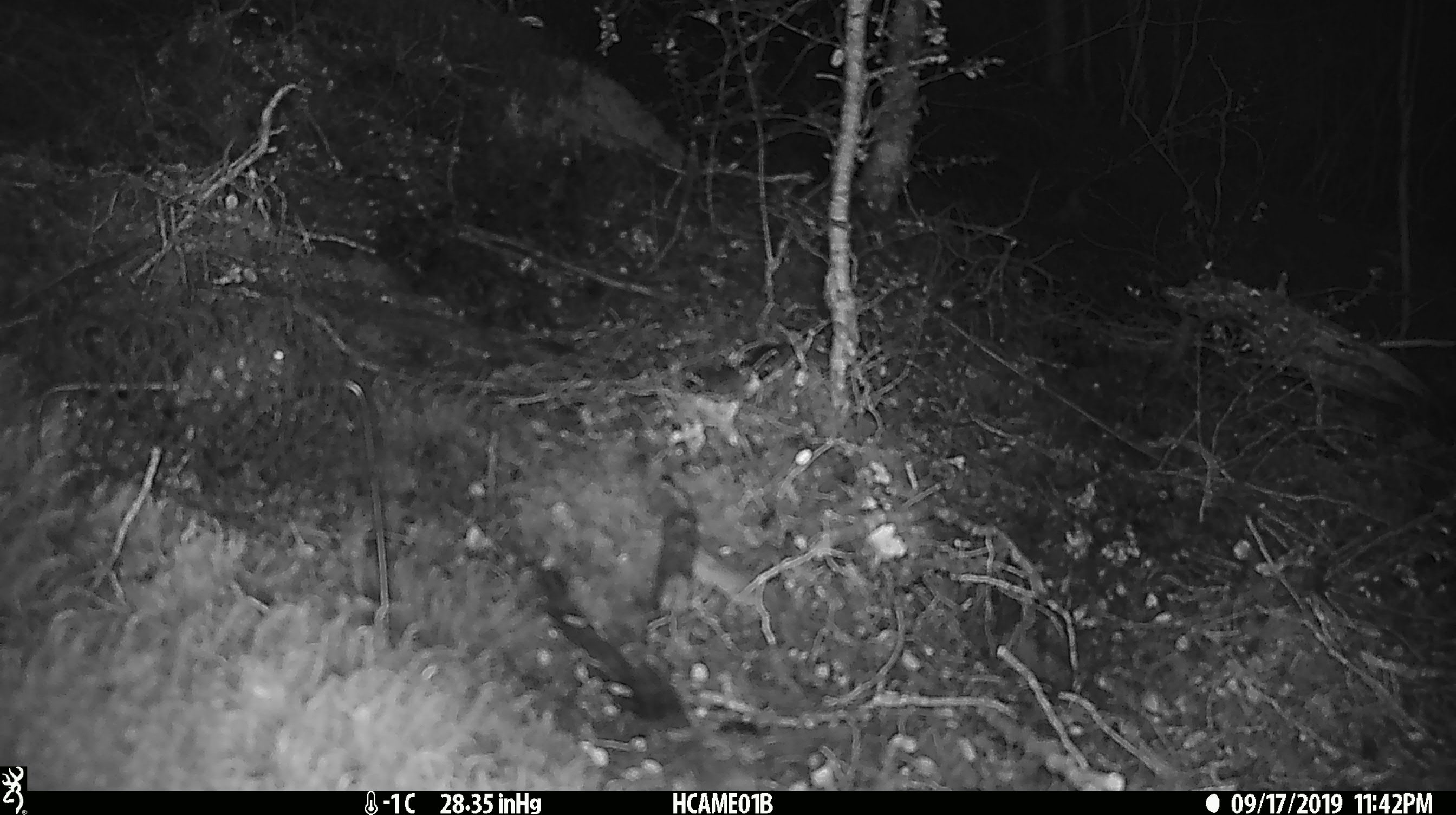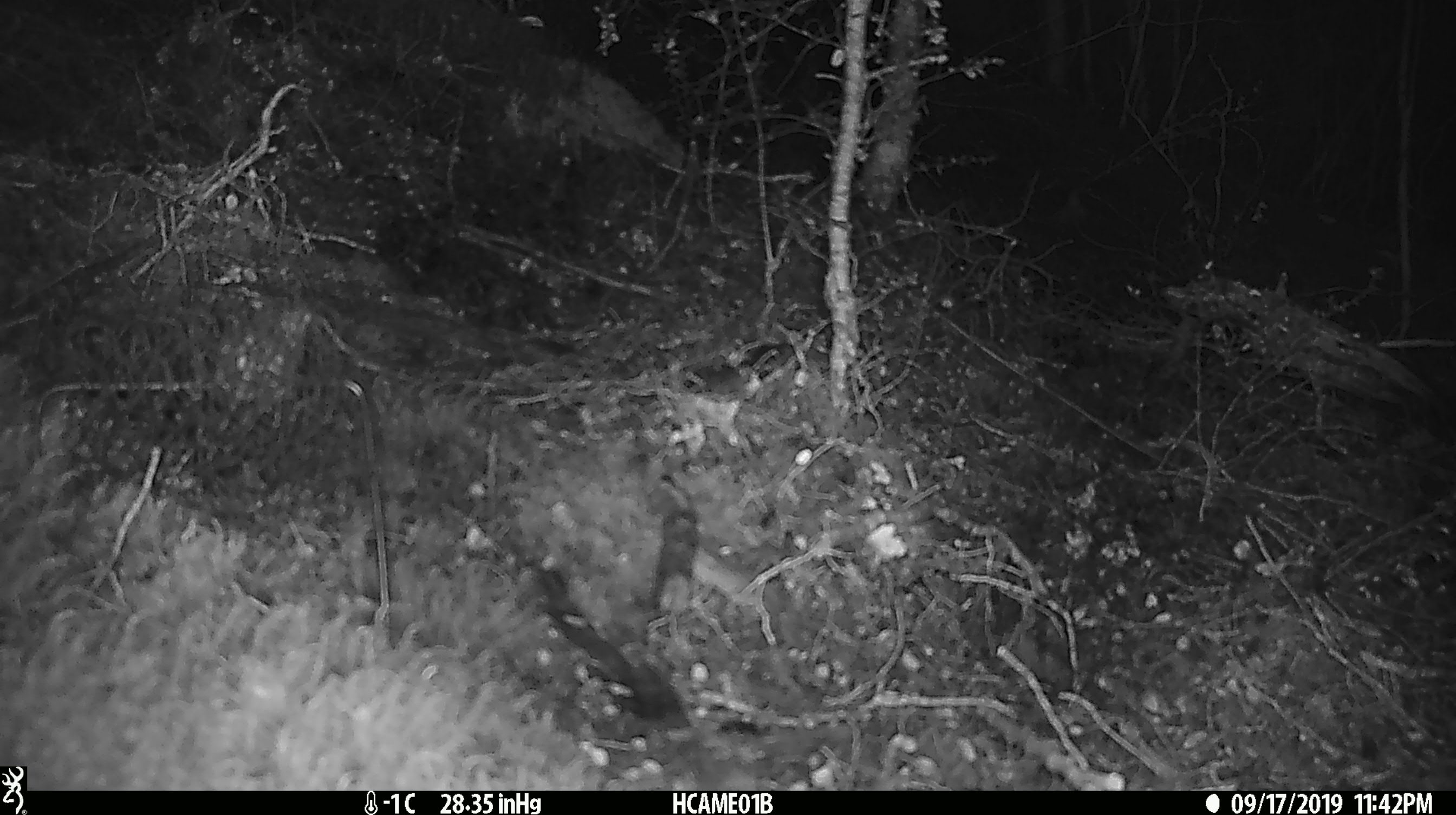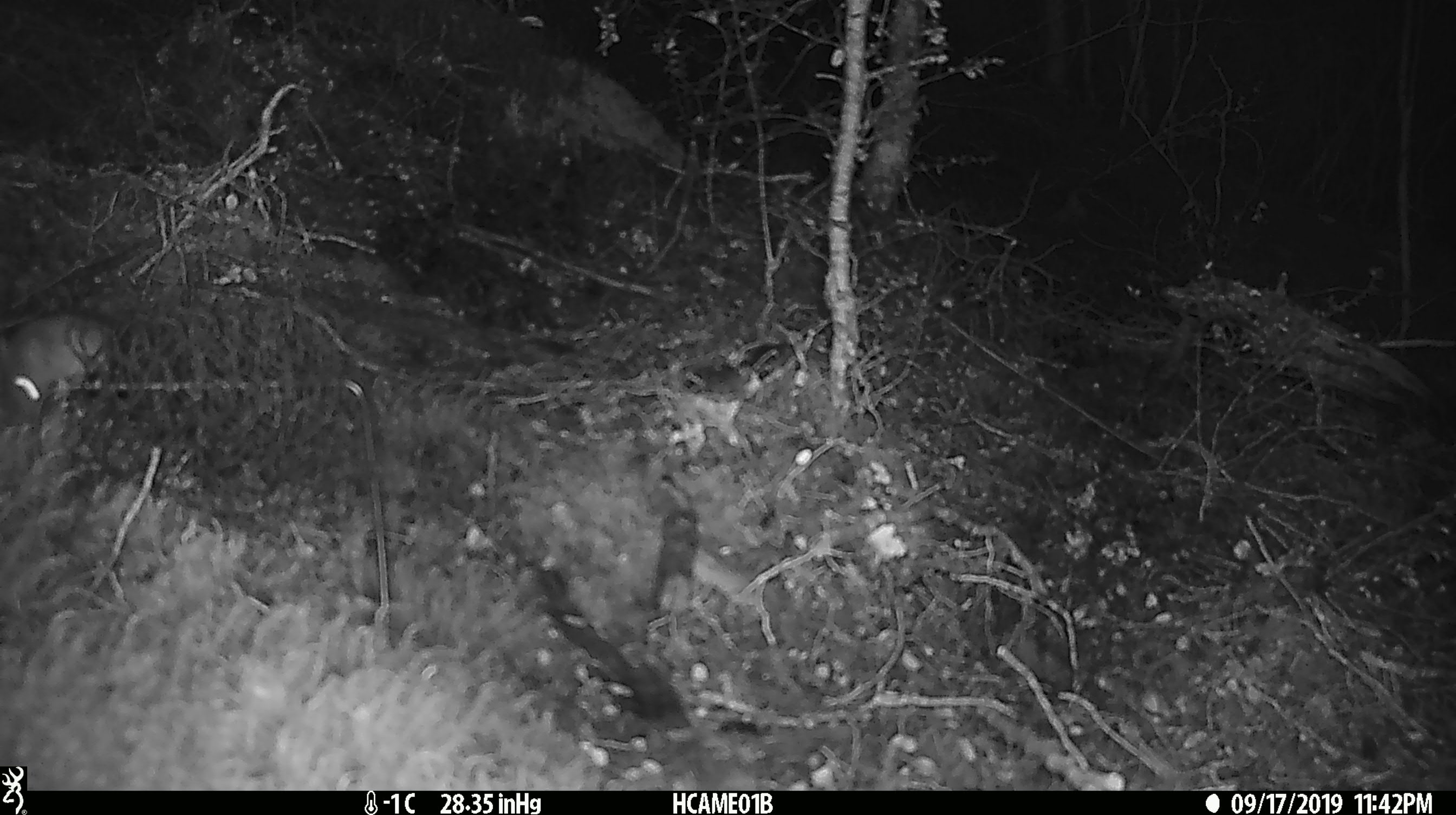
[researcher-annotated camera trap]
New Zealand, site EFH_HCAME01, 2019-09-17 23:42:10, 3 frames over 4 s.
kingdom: Animalia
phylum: Chordata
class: Mammalia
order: Rodentia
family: Muridae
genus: Mus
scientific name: Mus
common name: mouse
Mouse (Mus).